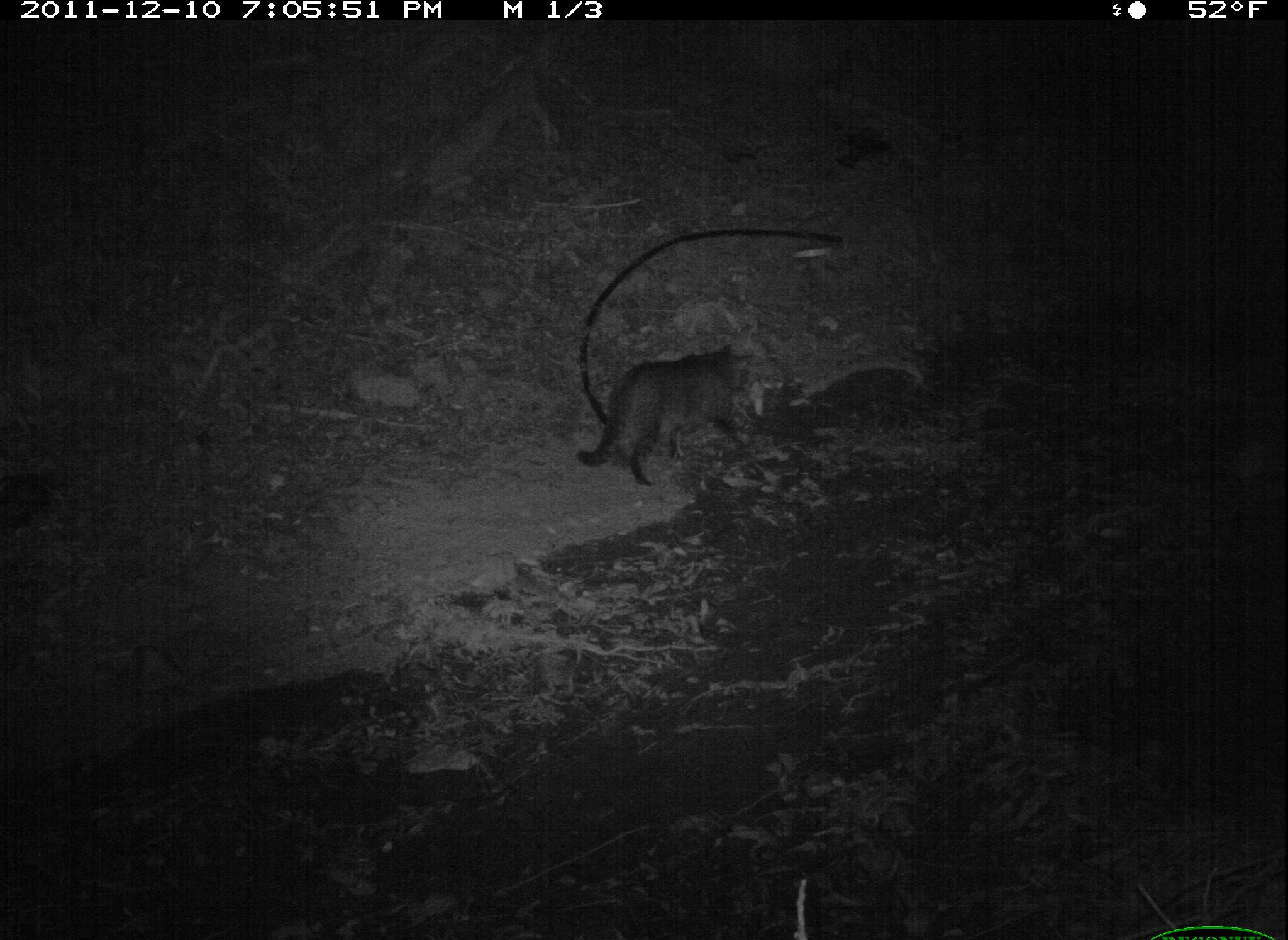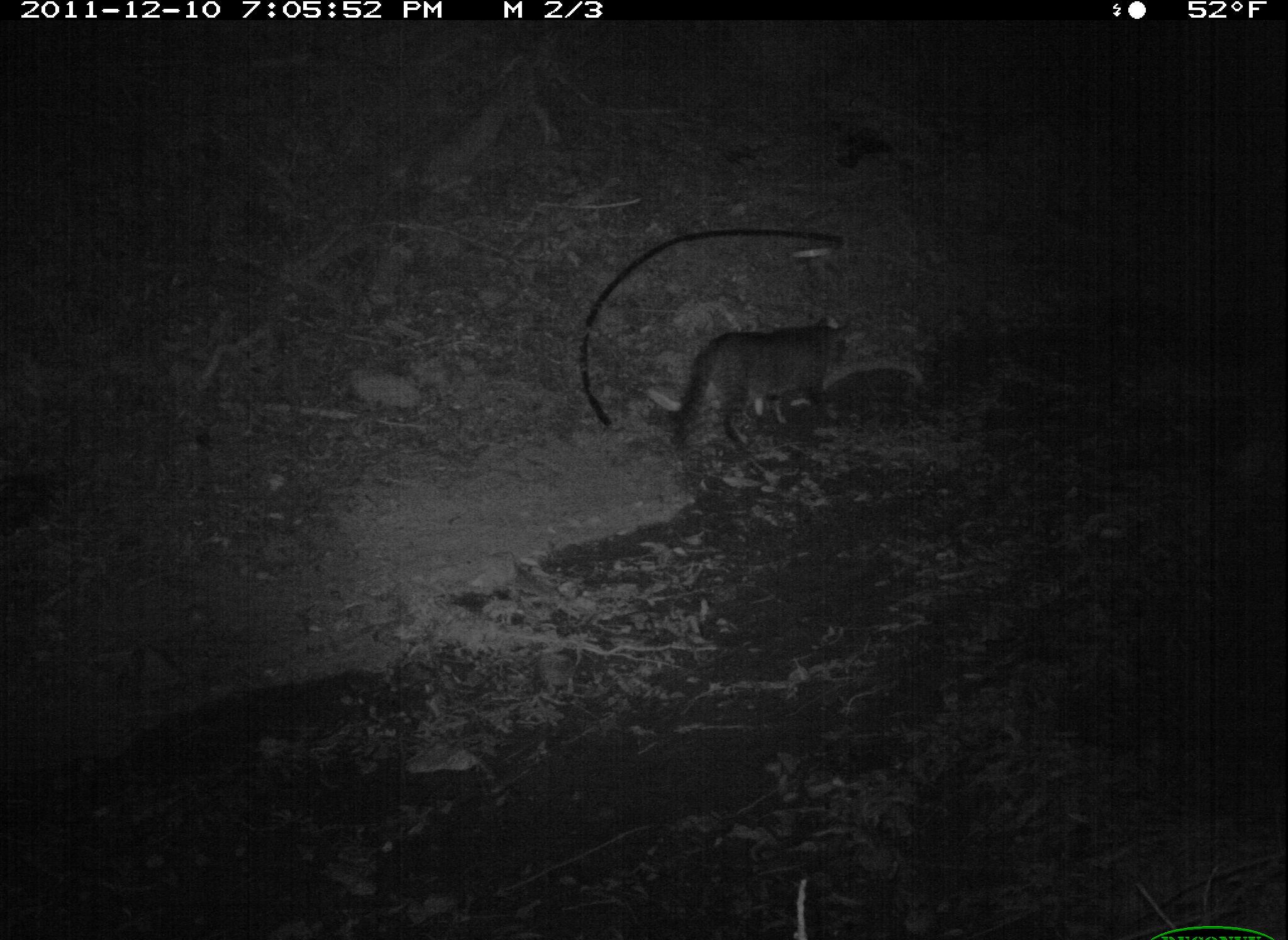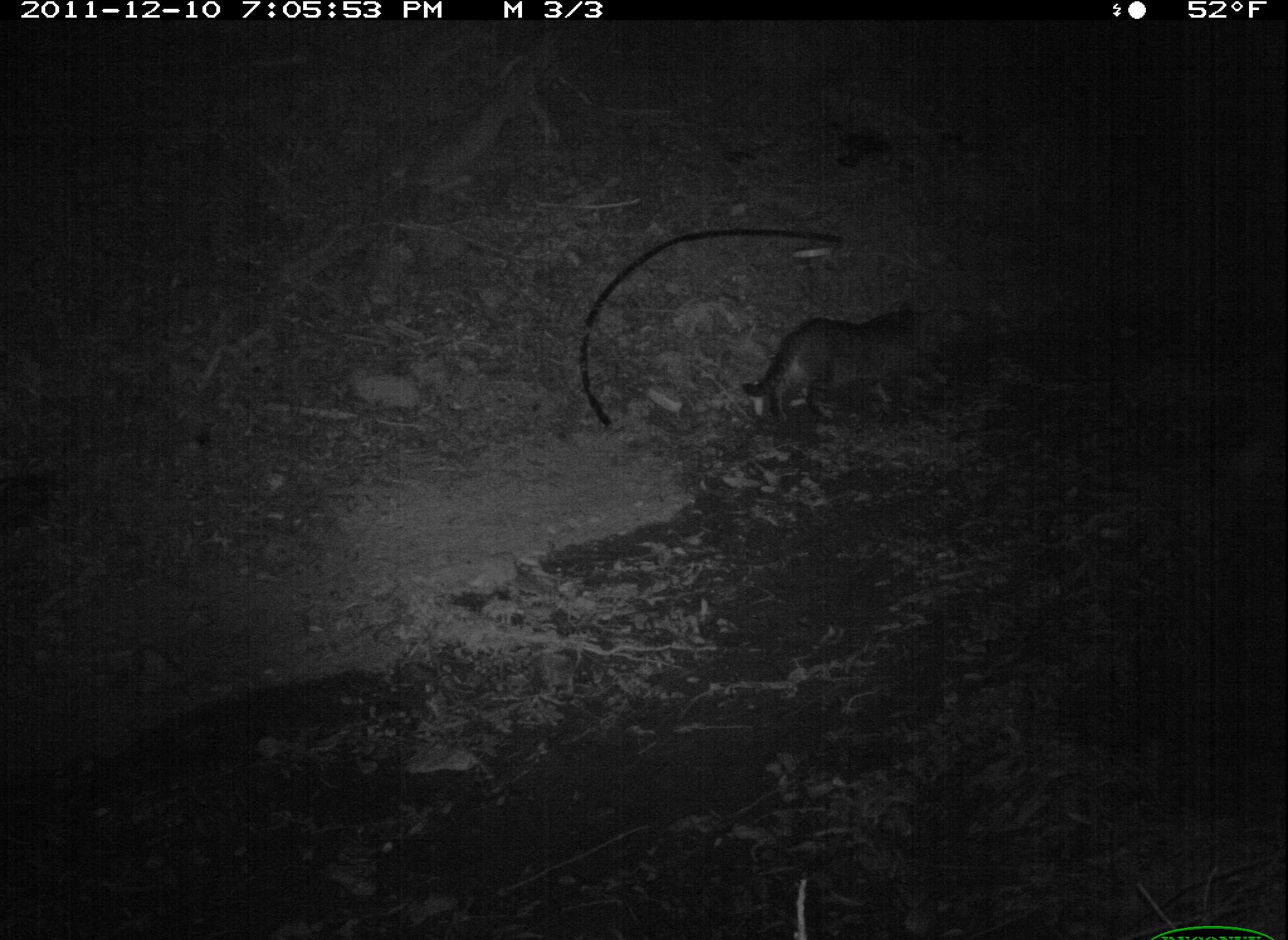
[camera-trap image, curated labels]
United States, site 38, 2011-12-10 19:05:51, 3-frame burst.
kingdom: Animalia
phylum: Chordata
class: Mammalia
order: Carnivora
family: Felidae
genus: Felis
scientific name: Felis catus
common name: cat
Cat (Felis catus).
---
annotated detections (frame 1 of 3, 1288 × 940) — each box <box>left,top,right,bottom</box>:
cat: <box>592,332,765,491</box>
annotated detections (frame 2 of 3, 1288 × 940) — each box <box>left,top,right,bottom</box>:
cat: <box>652,306,858,459</box>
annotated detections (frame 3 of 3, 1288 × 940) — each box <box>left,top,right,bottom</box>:
cat: <box>737,293,953,432</box>